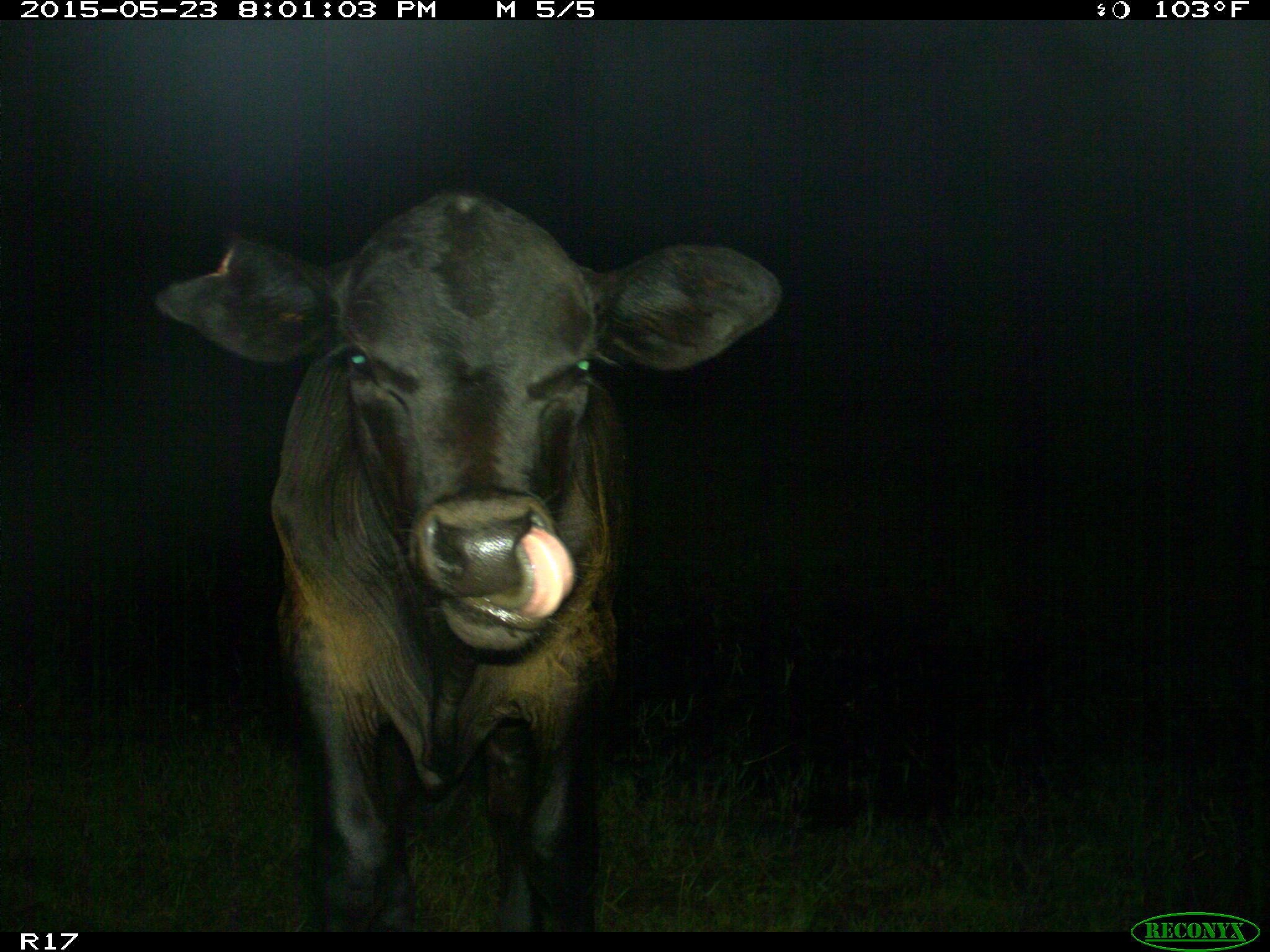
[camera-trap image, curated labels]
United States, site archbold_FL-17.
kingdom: Animalia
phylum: Chordata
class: Mammalia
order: Artiodactyla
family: Bovidae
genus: Bos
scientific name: Bos taurus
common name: domestic cow